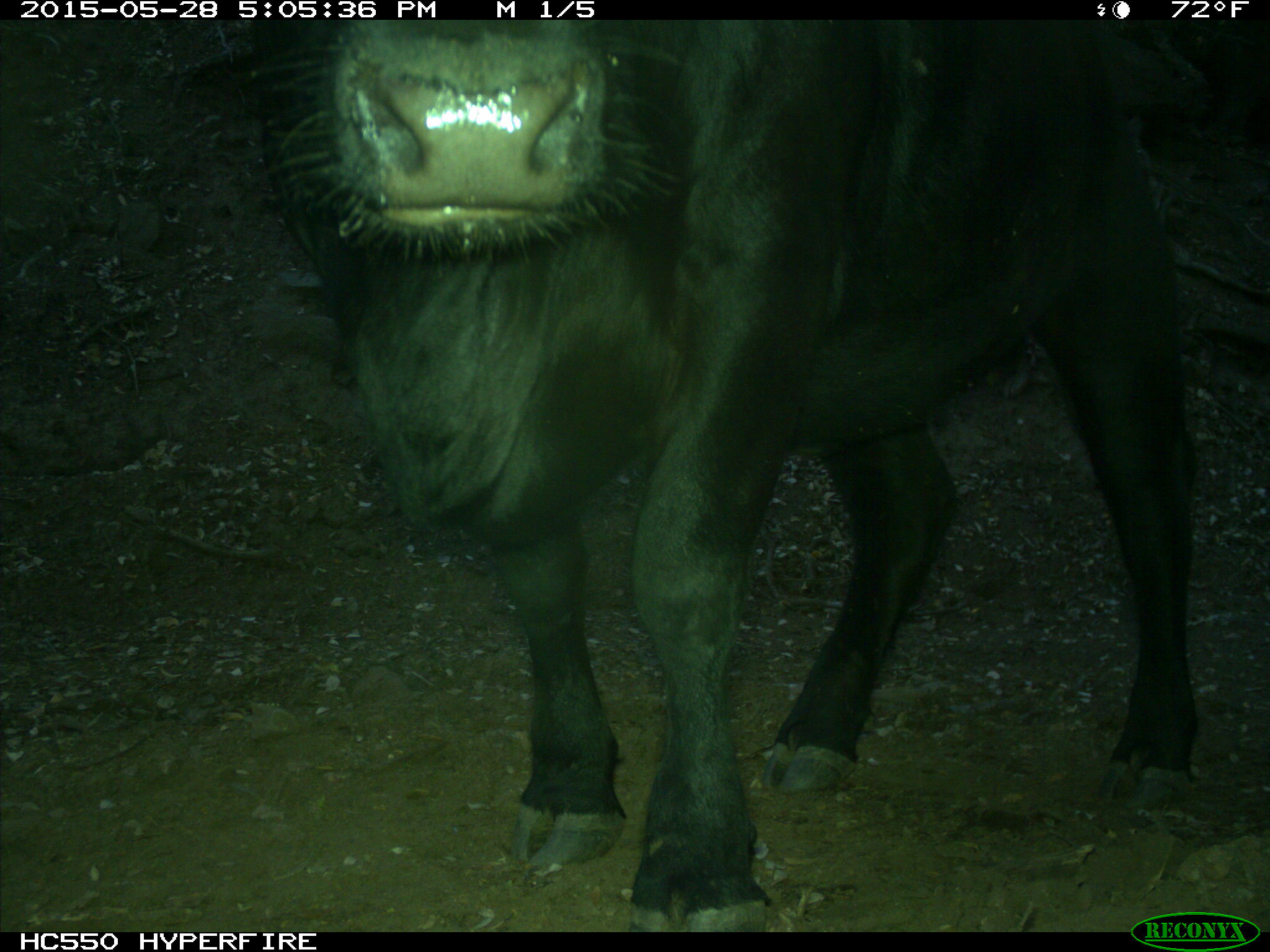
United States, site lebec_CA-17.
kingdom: Animalia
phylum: Chordata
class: Mammalia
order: Artiodactyla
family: Bovidae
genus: Bos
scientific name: Bos taurus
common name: domestic cow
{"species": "Bos taurus (domestic cow)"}